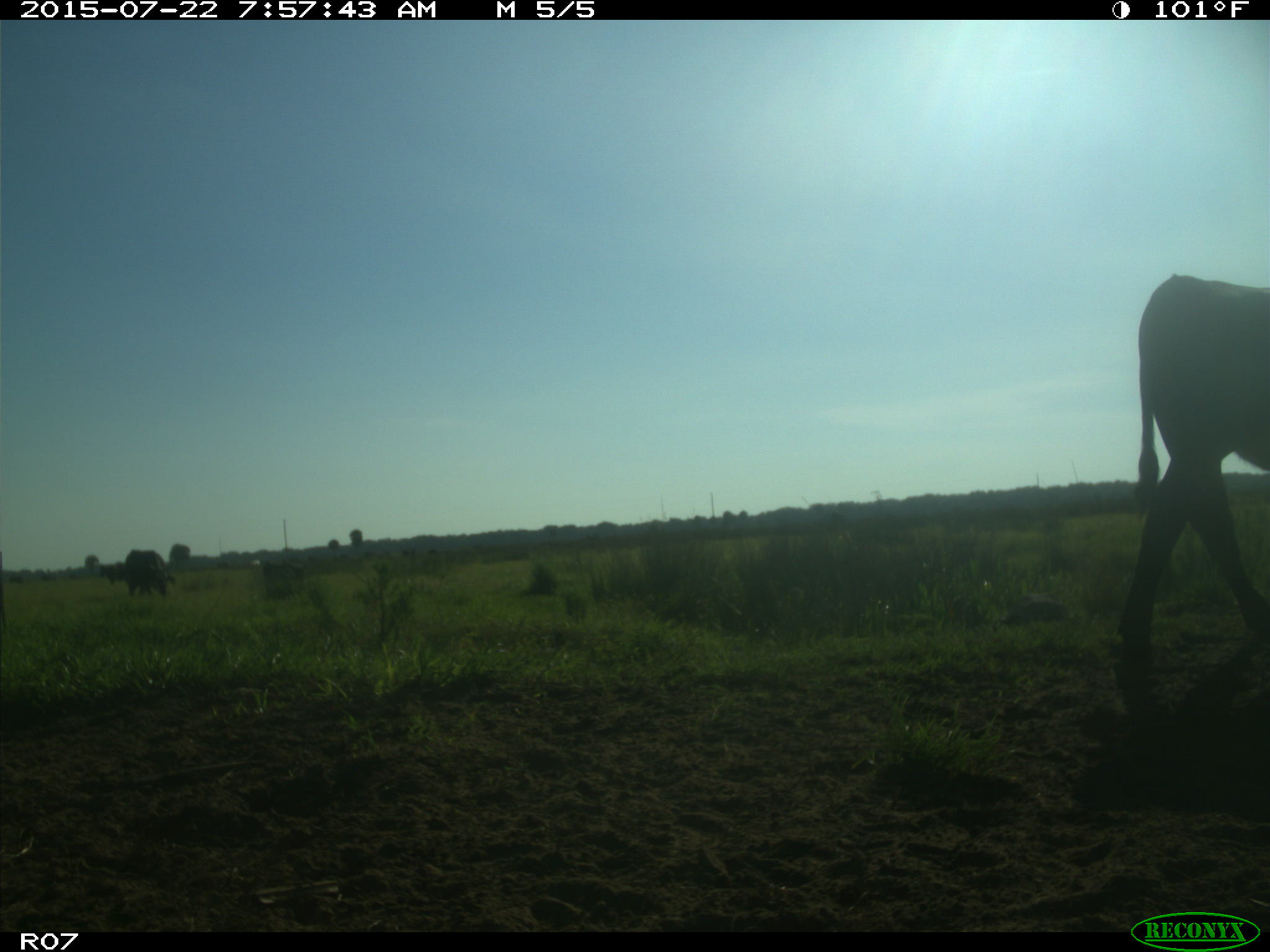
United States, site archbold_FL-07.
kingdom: Animalia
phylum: Chordata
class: Mammalia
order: Artiodactyla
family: Bovidae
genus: Bos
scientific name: Bos taurus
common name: domestic cow